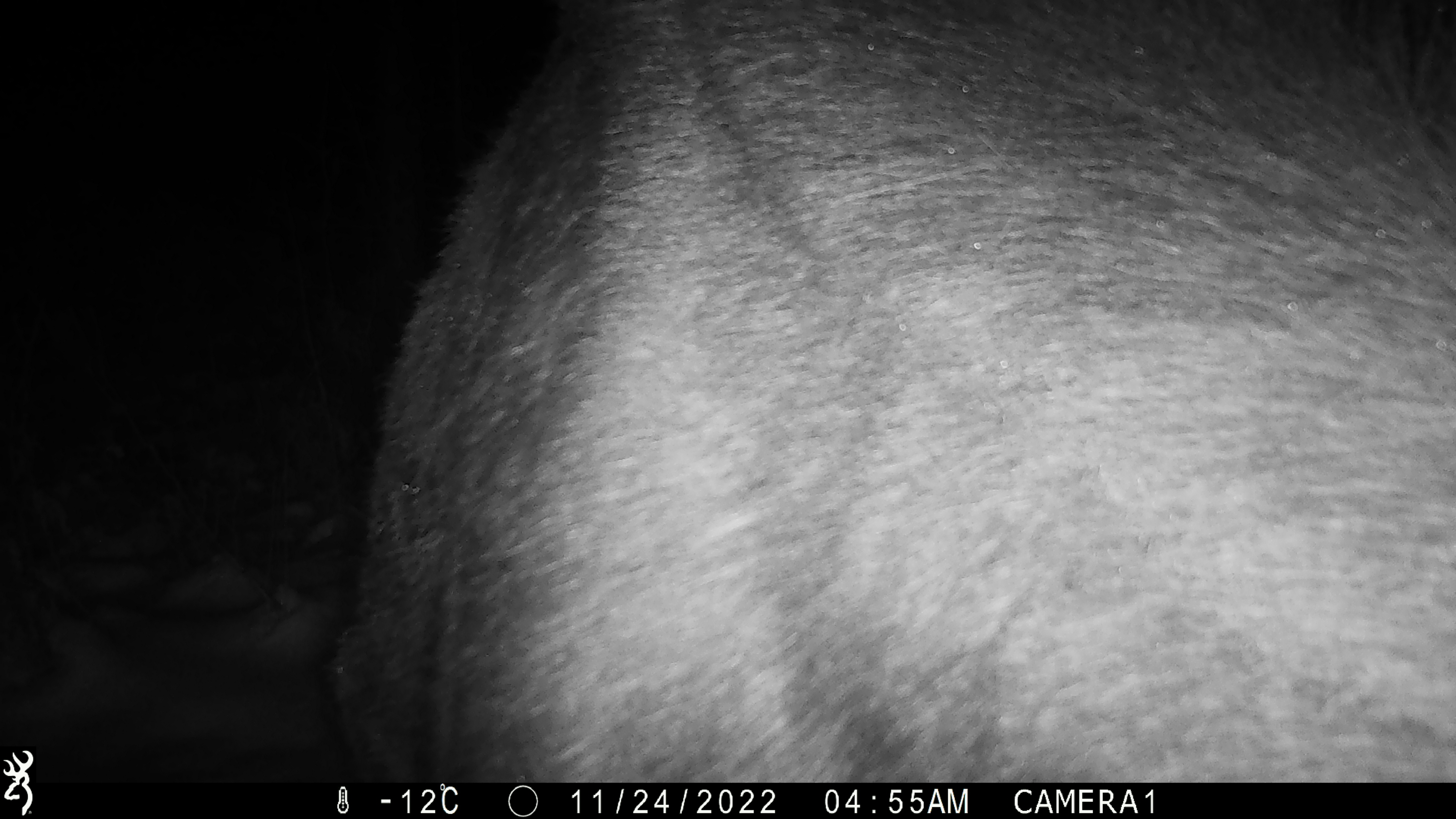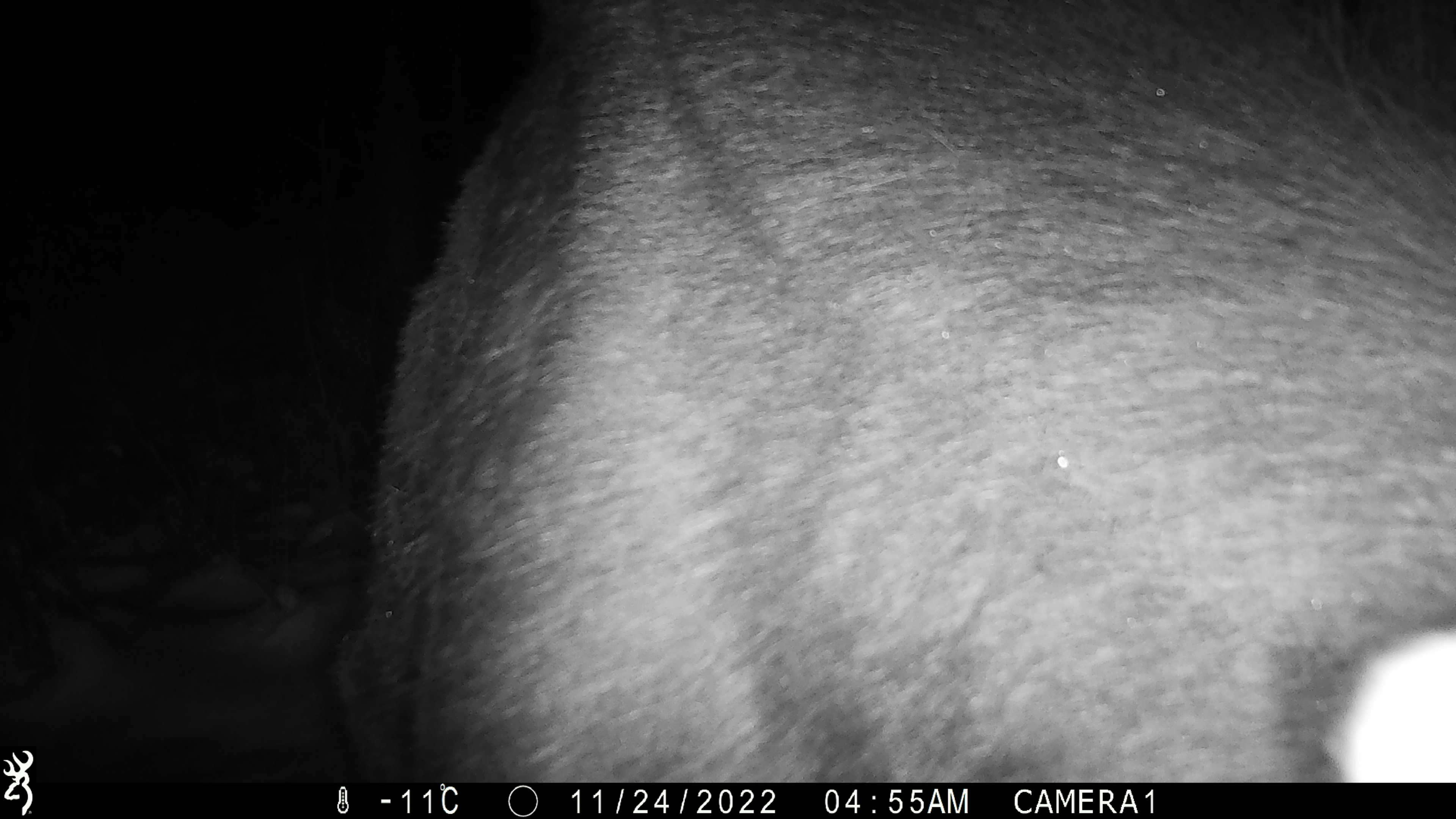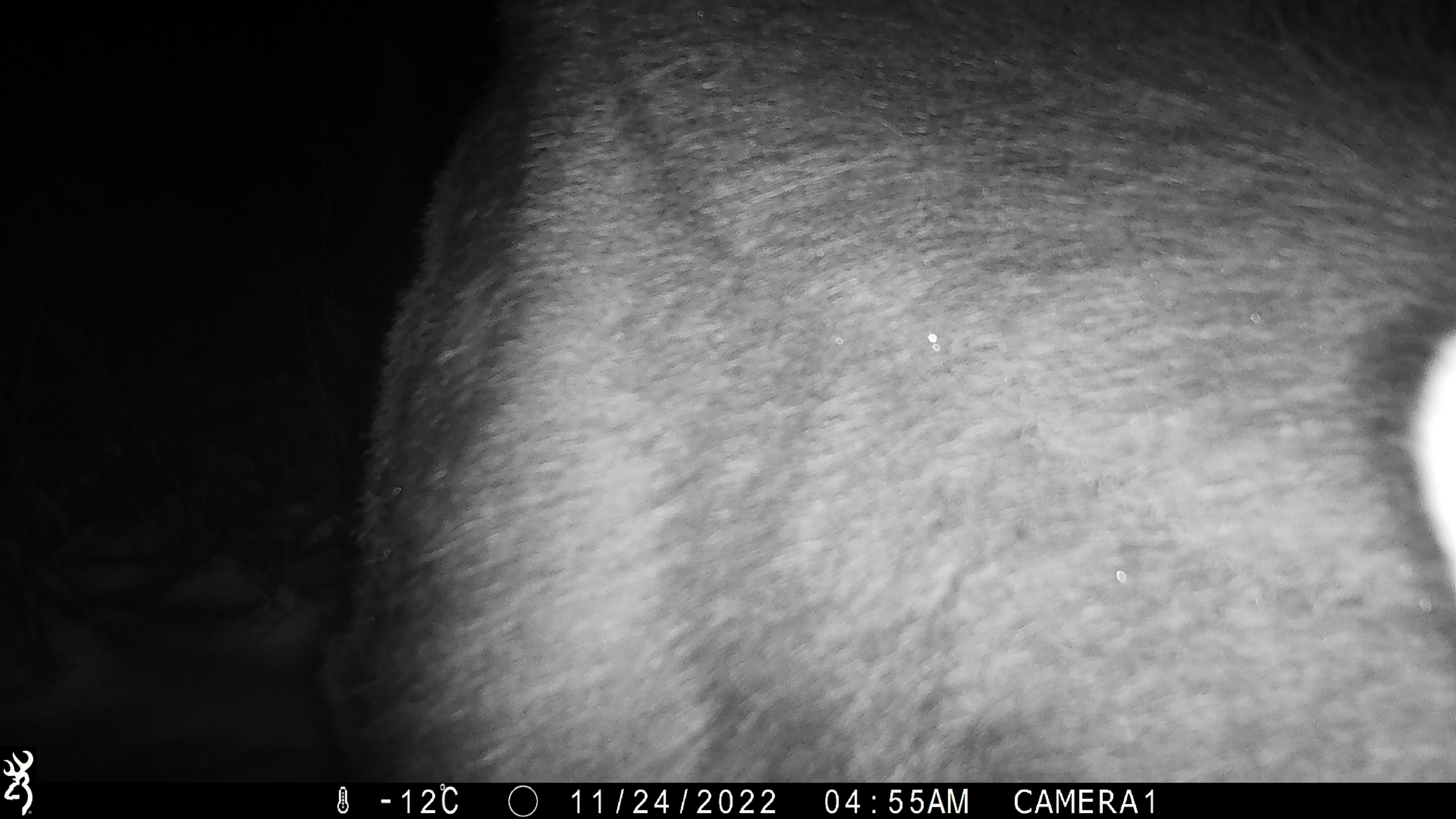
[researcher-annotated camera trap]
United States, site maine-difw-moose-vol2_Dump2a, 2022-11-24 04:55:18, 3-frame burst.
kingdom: Animalia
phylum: Chordata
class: Mammalia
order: Artiodactyla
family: Cervidae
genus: Alces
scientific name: Alces alces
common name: moose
Moose (Alces alces).